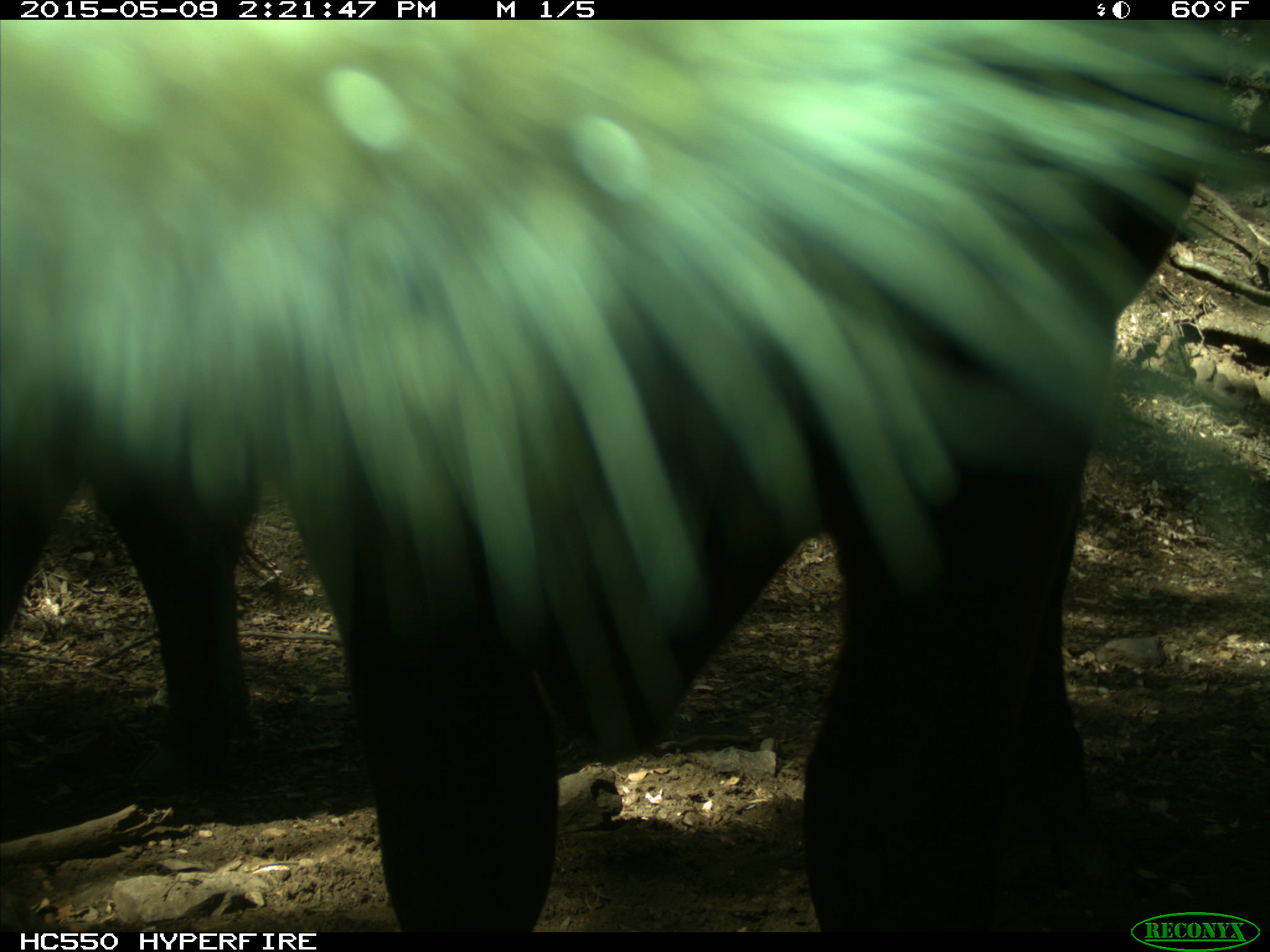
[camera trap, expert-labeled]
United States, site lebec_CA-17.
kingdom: Animalia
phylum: Chordata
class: Mammalia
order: Artiodactyla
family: Bovidae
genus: Bos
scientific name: Bos taurus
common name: domestic cow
Bos taurus (domestic cow).